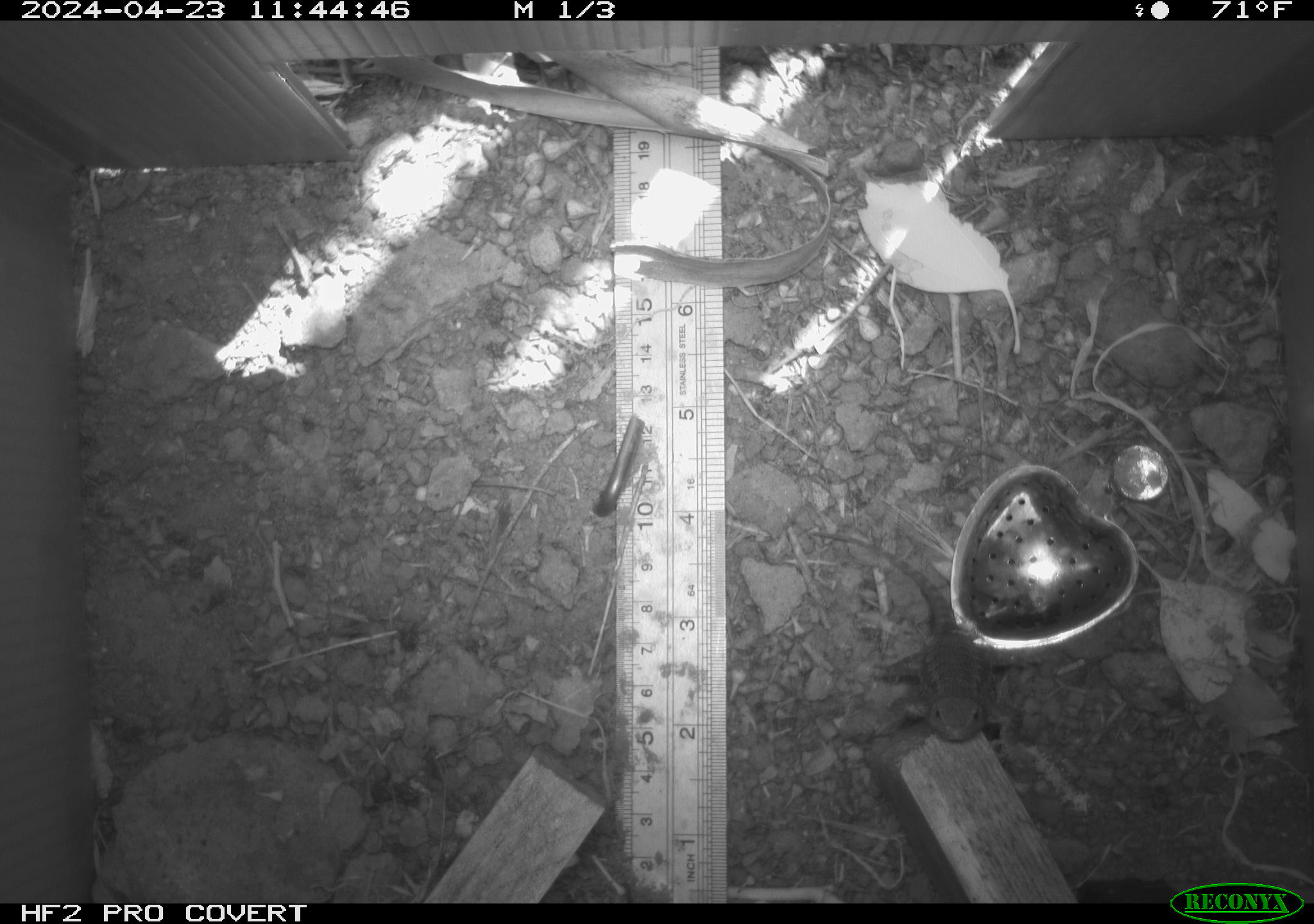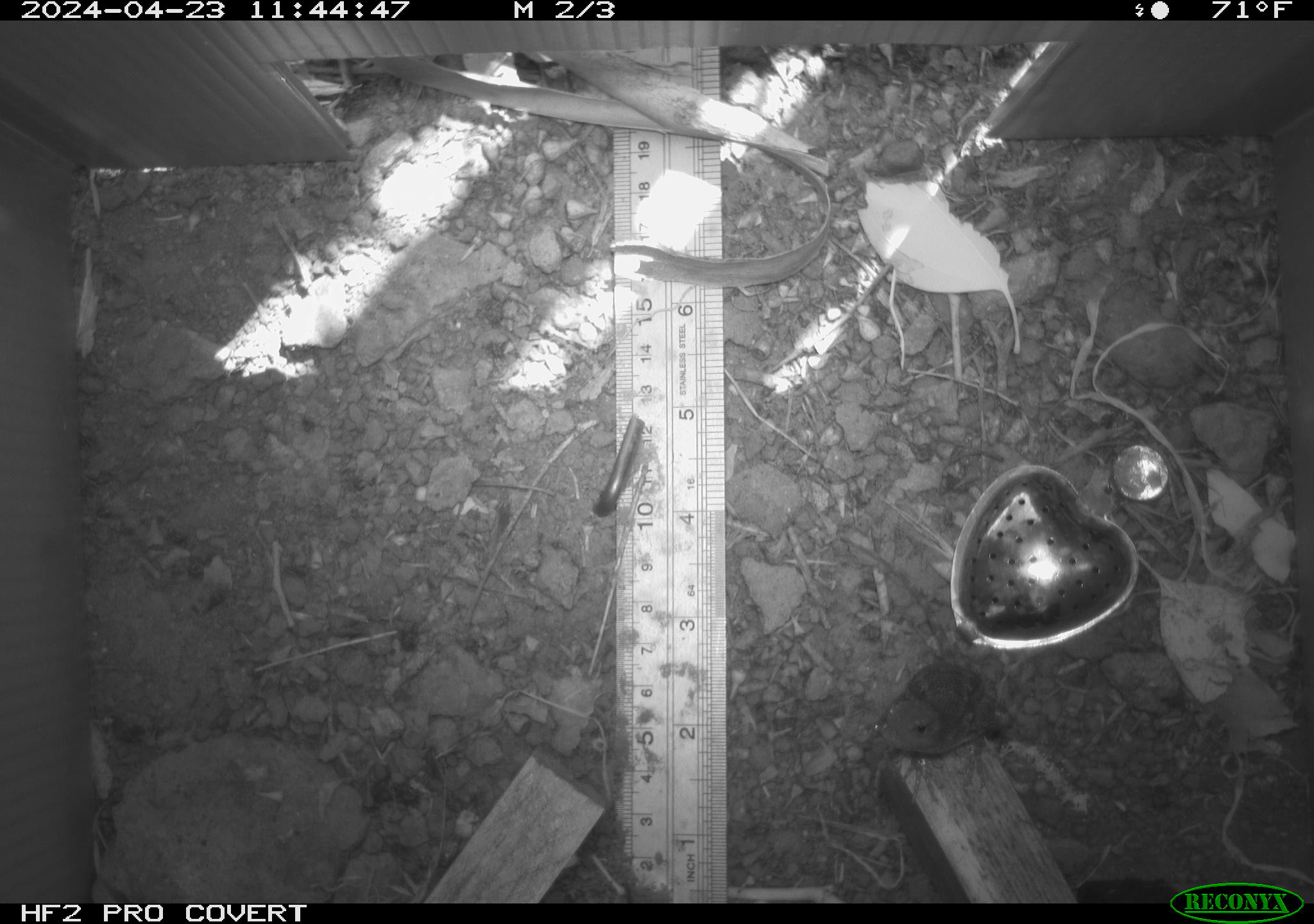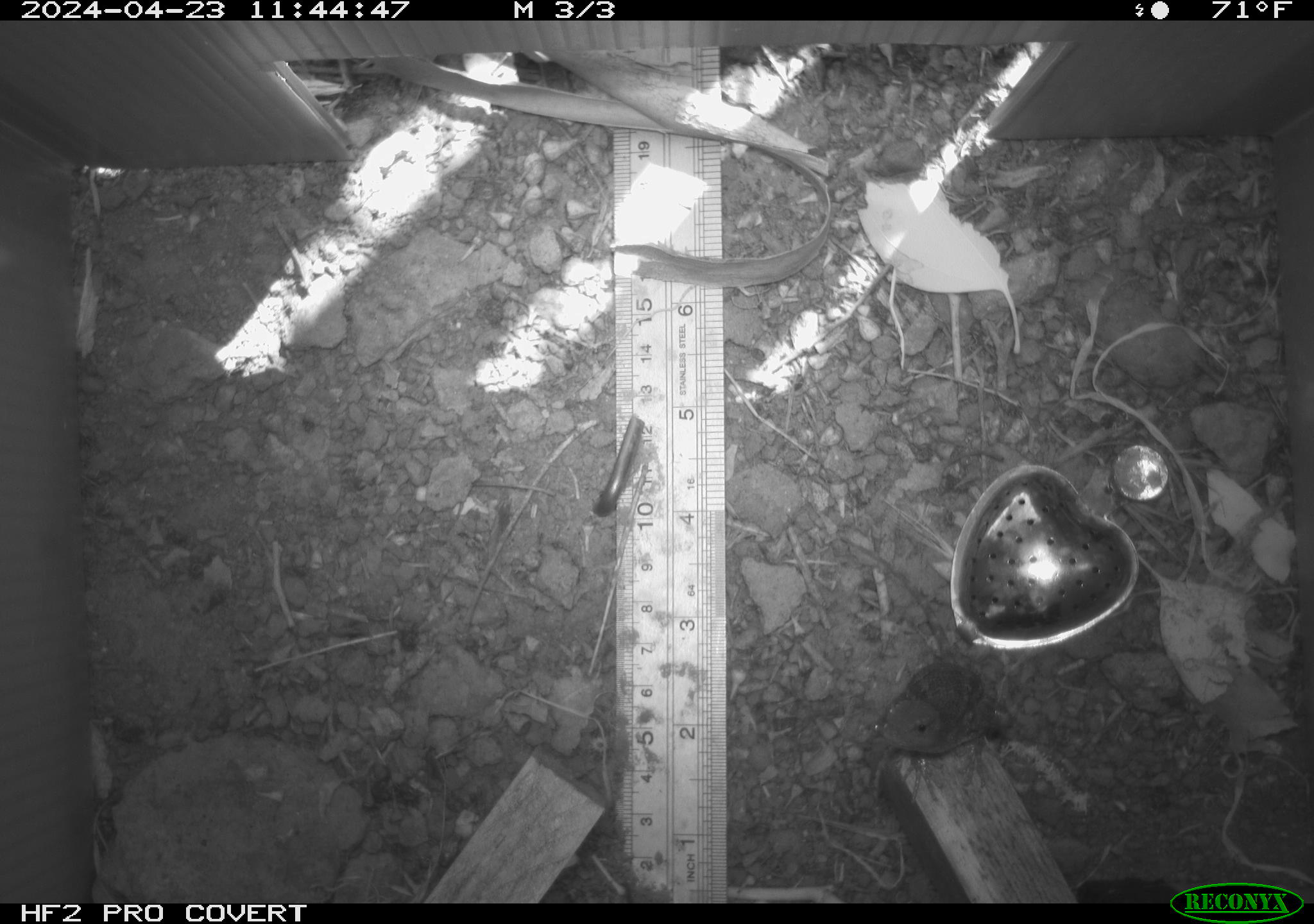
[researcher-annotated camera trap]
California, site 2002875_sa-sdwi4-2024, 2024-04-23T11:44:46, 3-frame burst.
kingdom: Animalia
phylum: Chordata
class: Reptilia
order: Squamata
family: Phrynosomatidae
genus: Sceloporus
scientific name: Sceloporus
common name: spiny lizards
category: sceloporus species